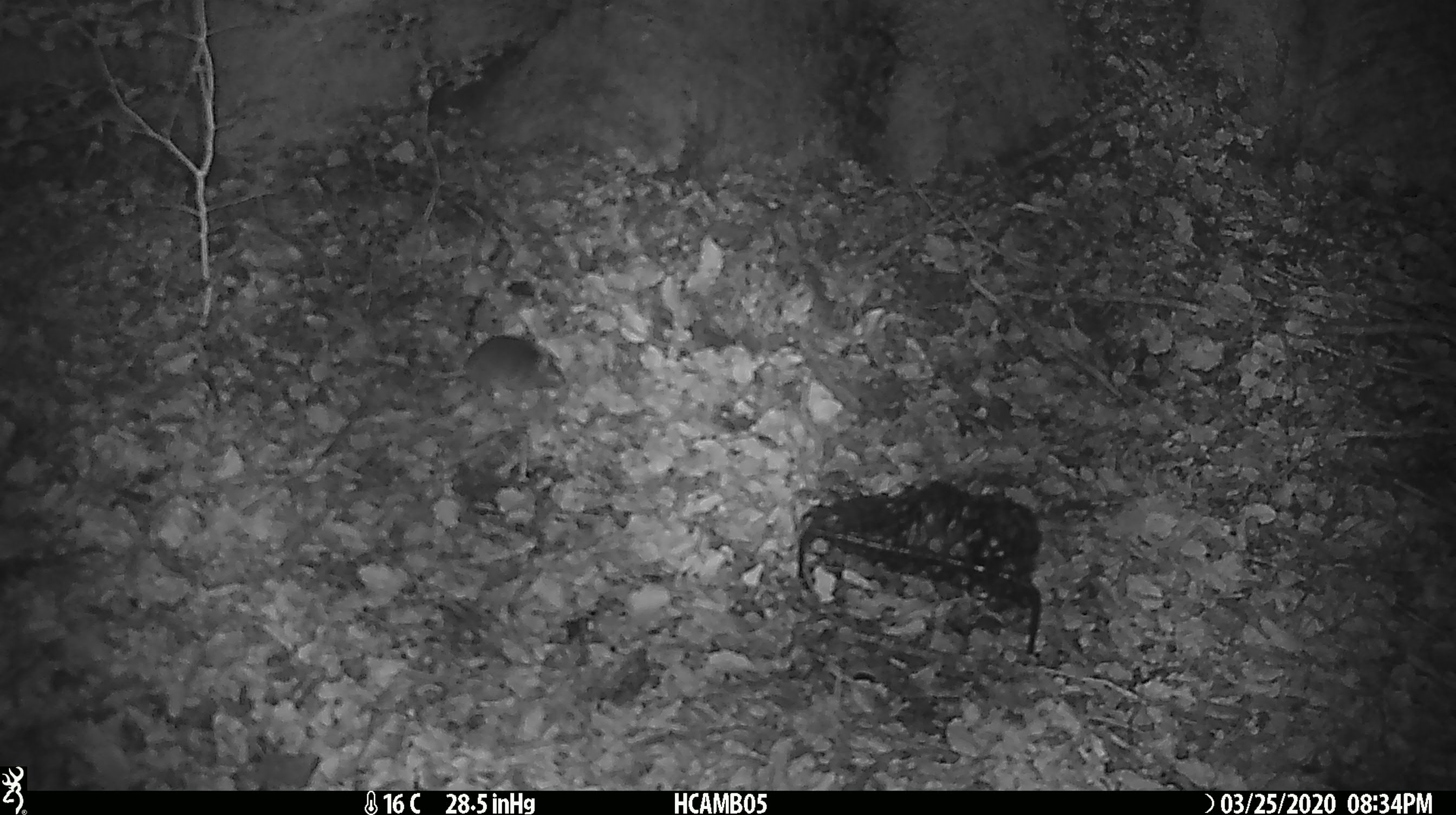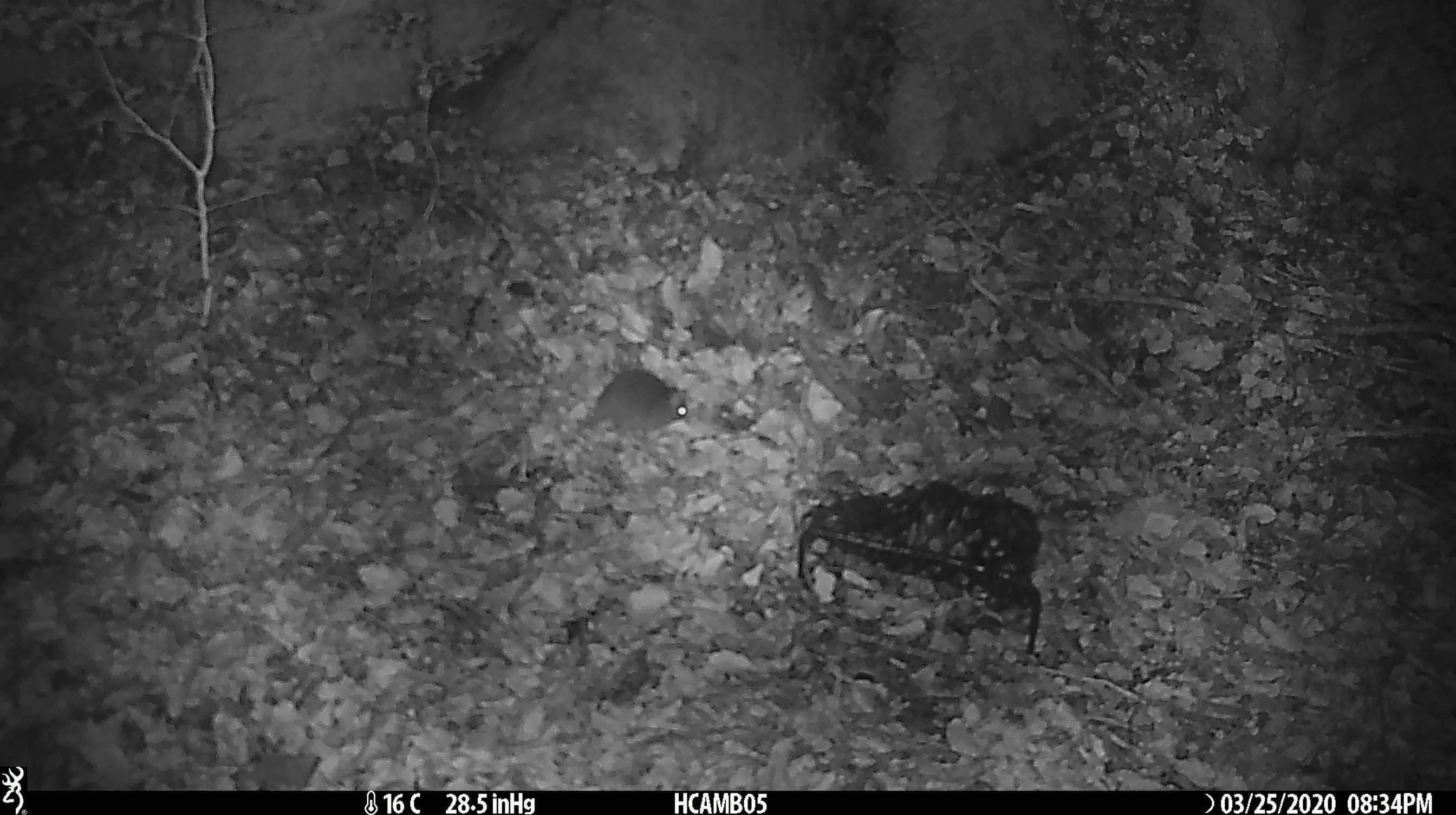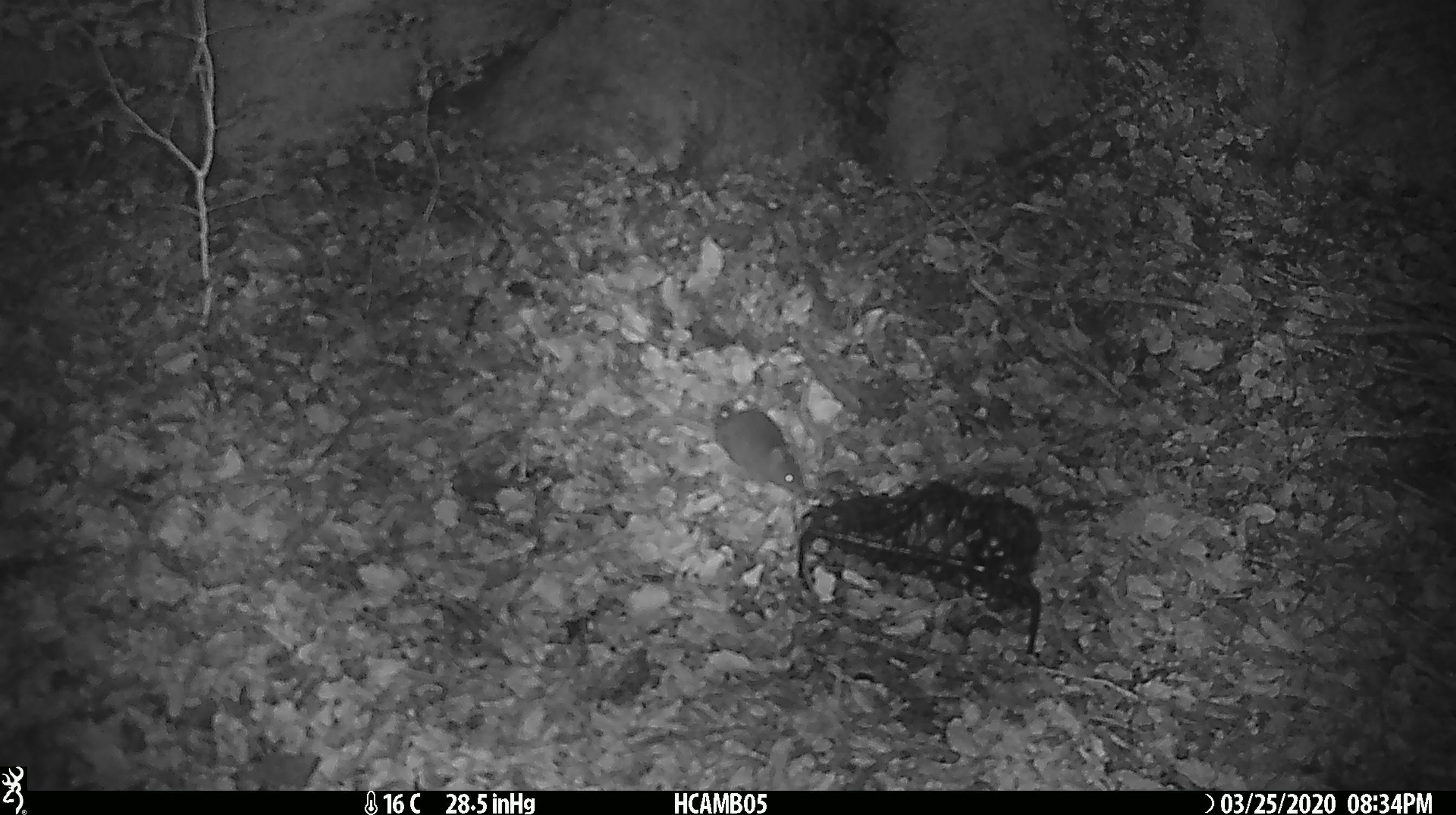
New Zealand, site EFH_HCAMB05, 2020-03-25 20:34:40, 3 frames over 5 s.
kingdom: Animalia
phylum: Chordata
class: Mammalia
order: Rodentia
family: Muridae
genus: Mus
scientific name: Mus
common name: mouse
Mouse (Mus).